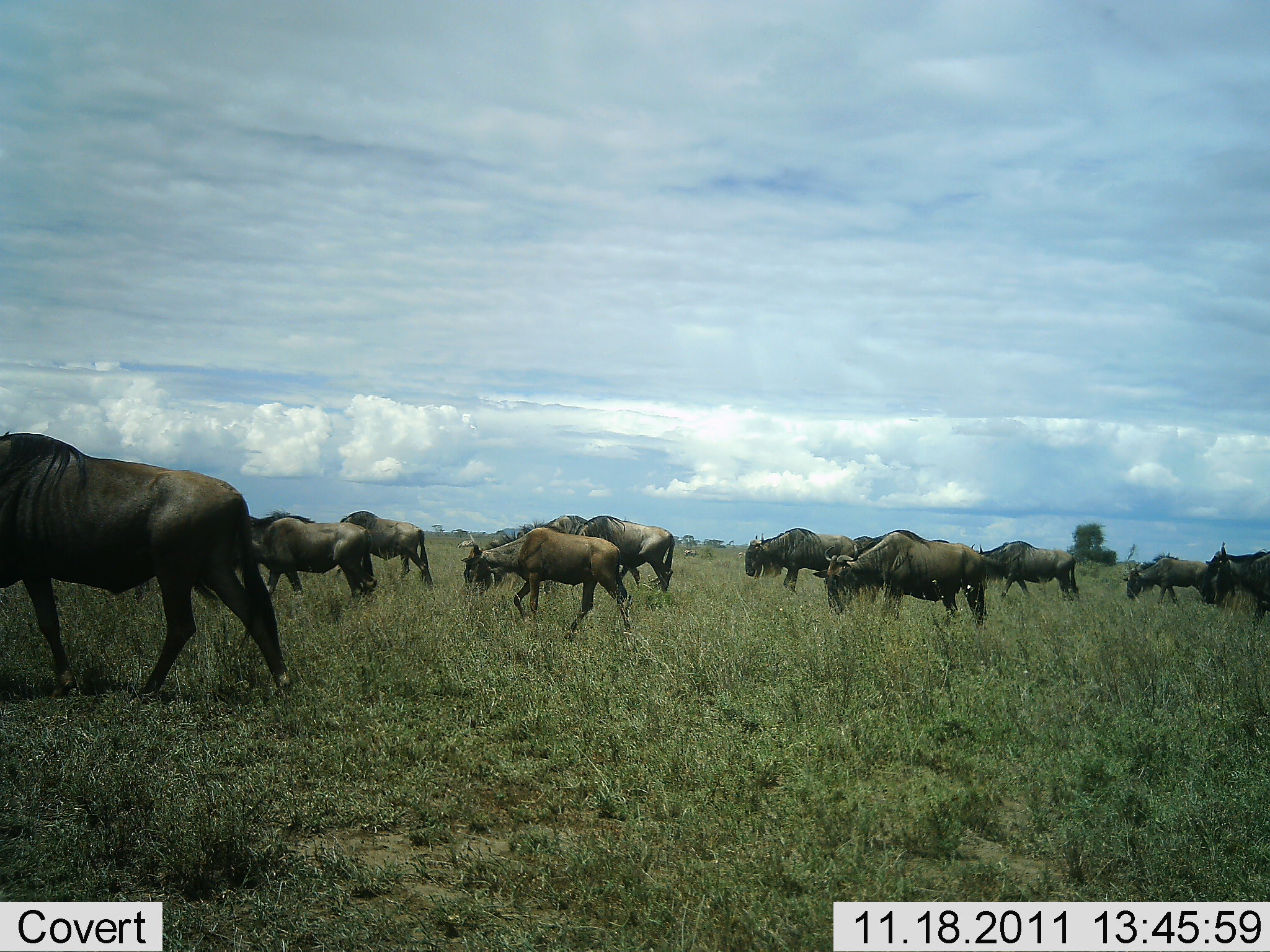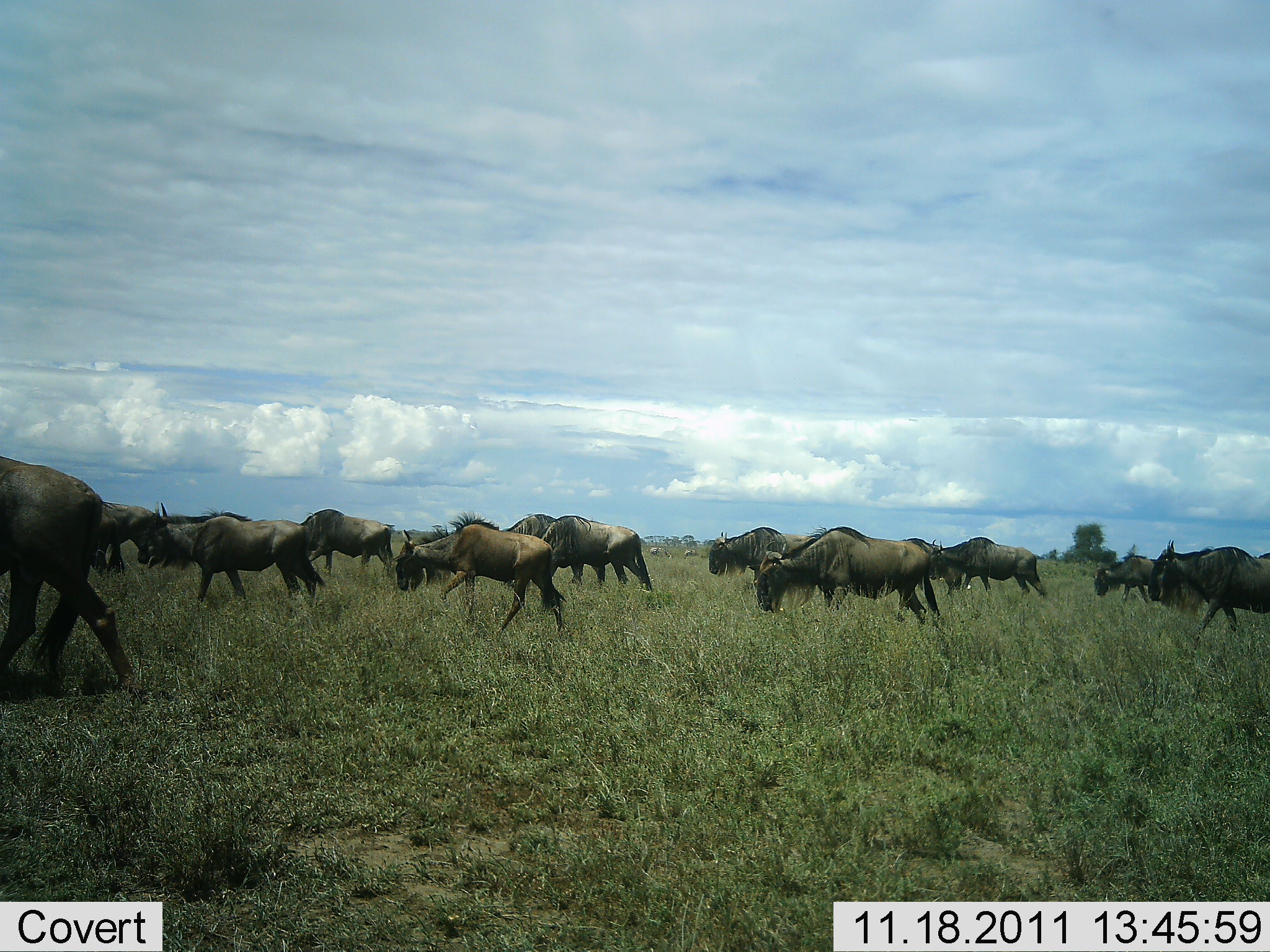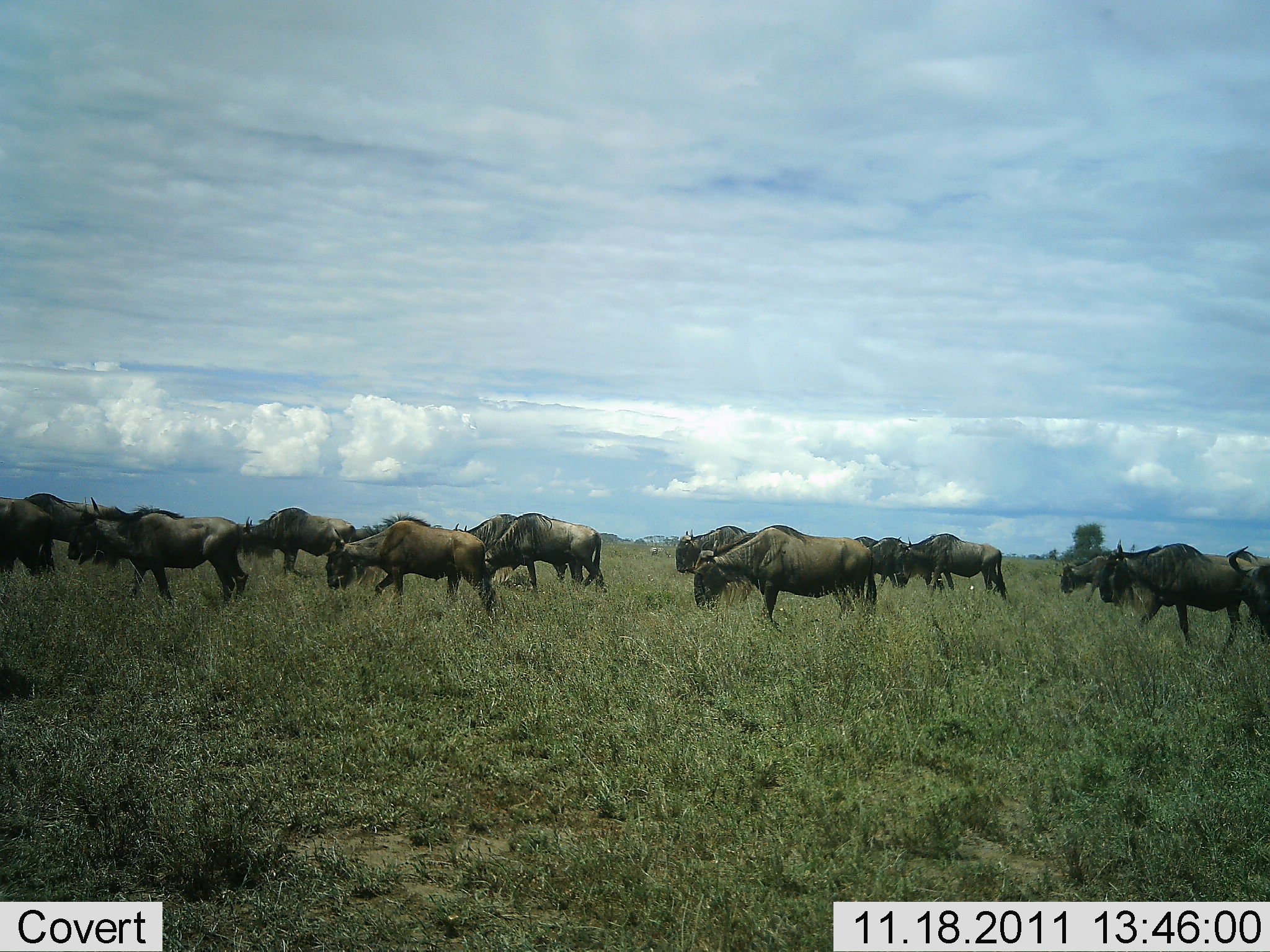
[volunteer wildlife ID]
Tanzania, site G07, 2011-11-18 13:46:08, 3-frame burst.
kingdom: Animalia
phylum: Chordata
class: Mammalia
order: Artiodactyla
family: Bovidae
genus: Connochaetes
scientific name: Connochaetes taurinus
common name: blue wildebeest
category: wildebeest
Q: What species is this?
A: Wildebeest (blue wildebeest) (Connochaetes taurinus).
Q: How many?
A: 11-50.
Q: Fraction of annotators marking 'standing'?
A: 10%.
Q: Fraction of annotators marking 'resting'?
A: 0%.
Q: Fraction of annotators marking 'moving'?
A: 90%.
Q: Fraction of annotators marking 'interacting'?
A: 0%.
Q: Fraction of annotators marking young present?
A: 0%.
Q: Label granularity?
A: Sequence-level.